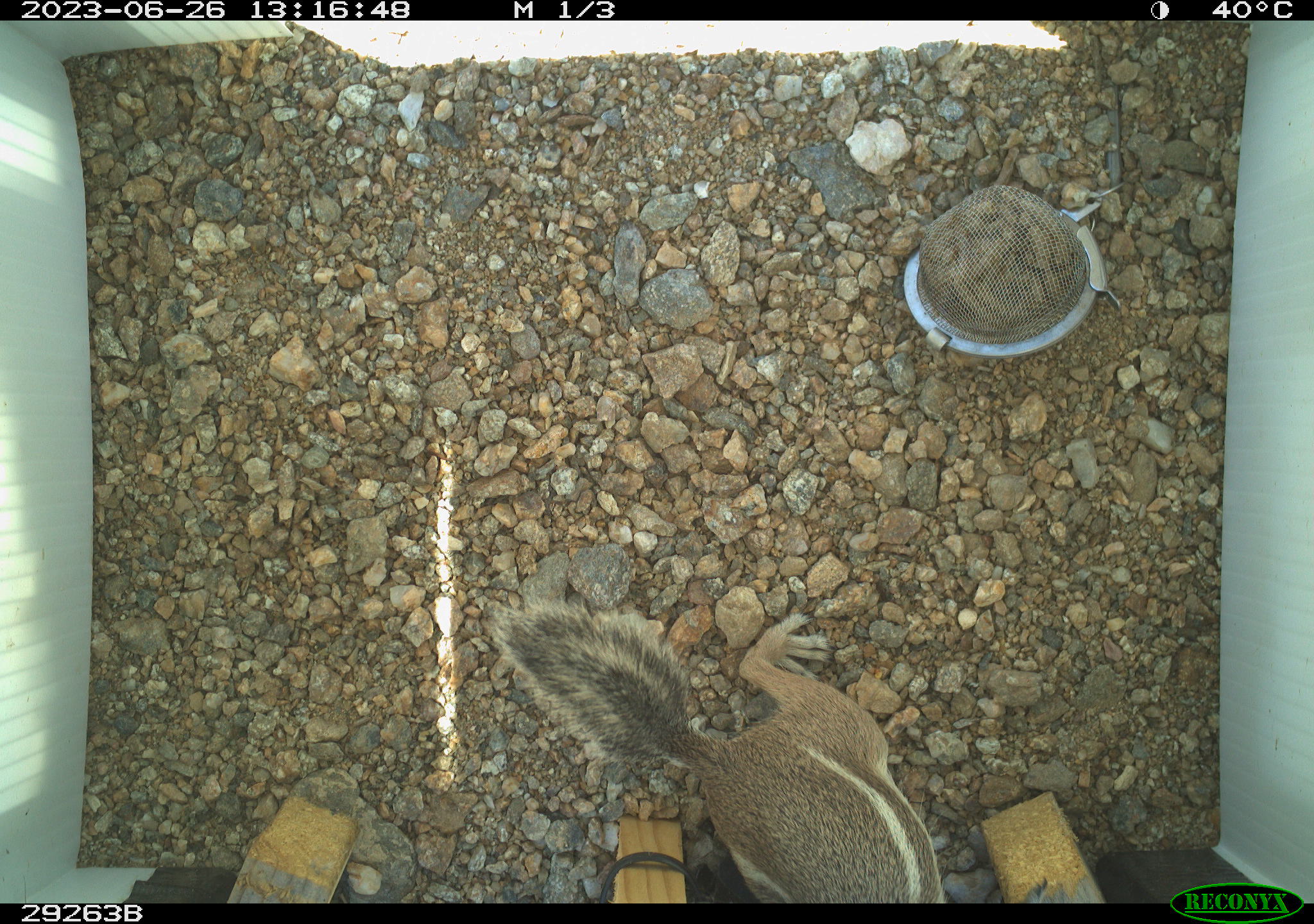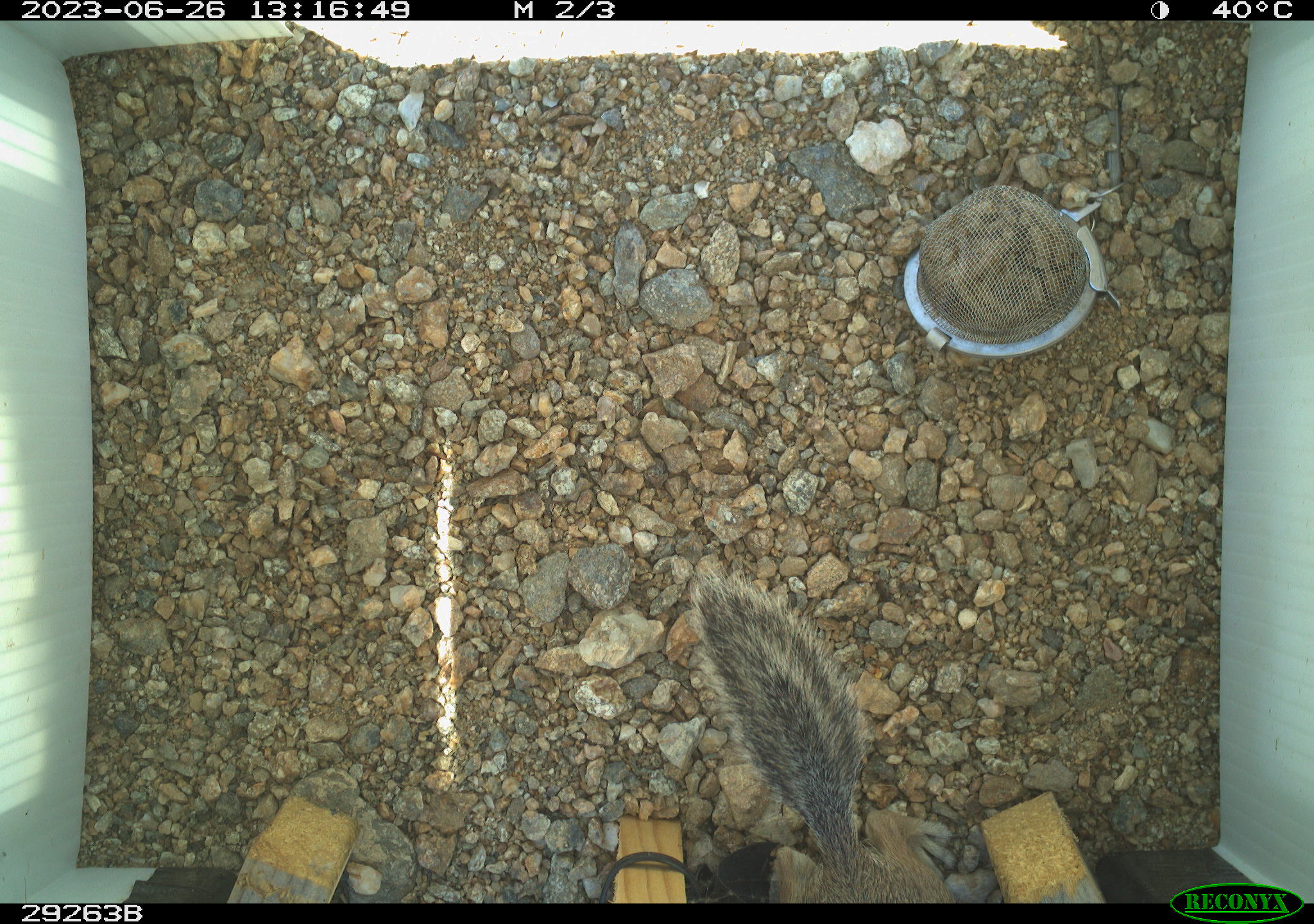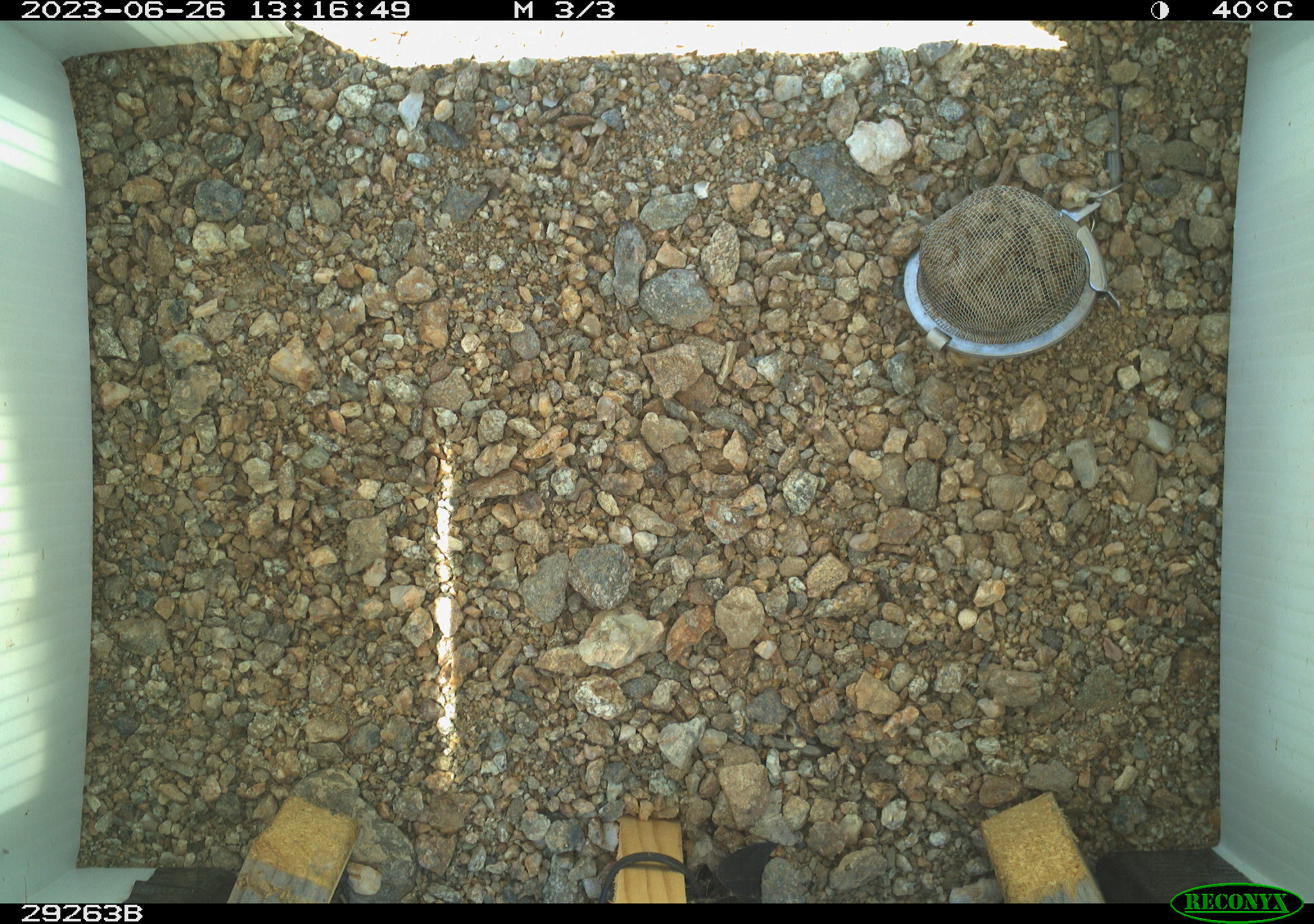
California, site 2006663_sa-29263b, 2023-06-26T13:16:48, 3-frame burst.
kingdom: Animalia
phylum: Chordata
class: Mammalia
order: Rodentia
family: Sciuridae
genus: Ammospermophilus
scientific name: Ammospermophilus leucurus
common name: white-tailed antelope squirrel